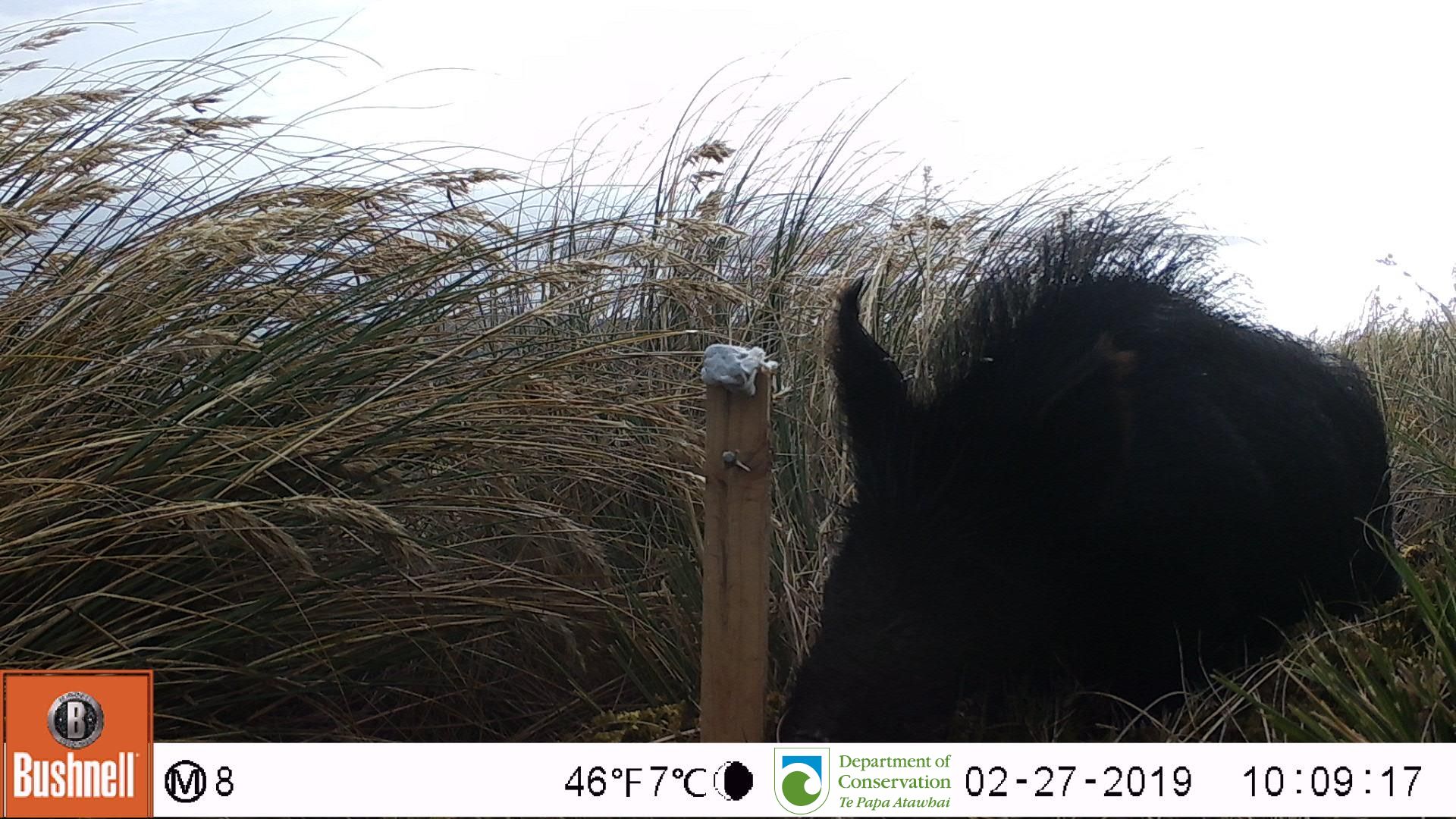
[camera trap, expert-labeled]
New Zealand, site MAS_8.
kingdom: Animalia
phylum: Chordata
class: Mammalia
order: Artiodactyla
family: Suidae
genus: Sus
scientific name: Sus scrofa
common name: pig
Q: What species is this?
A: Pig (Sus scrofa).